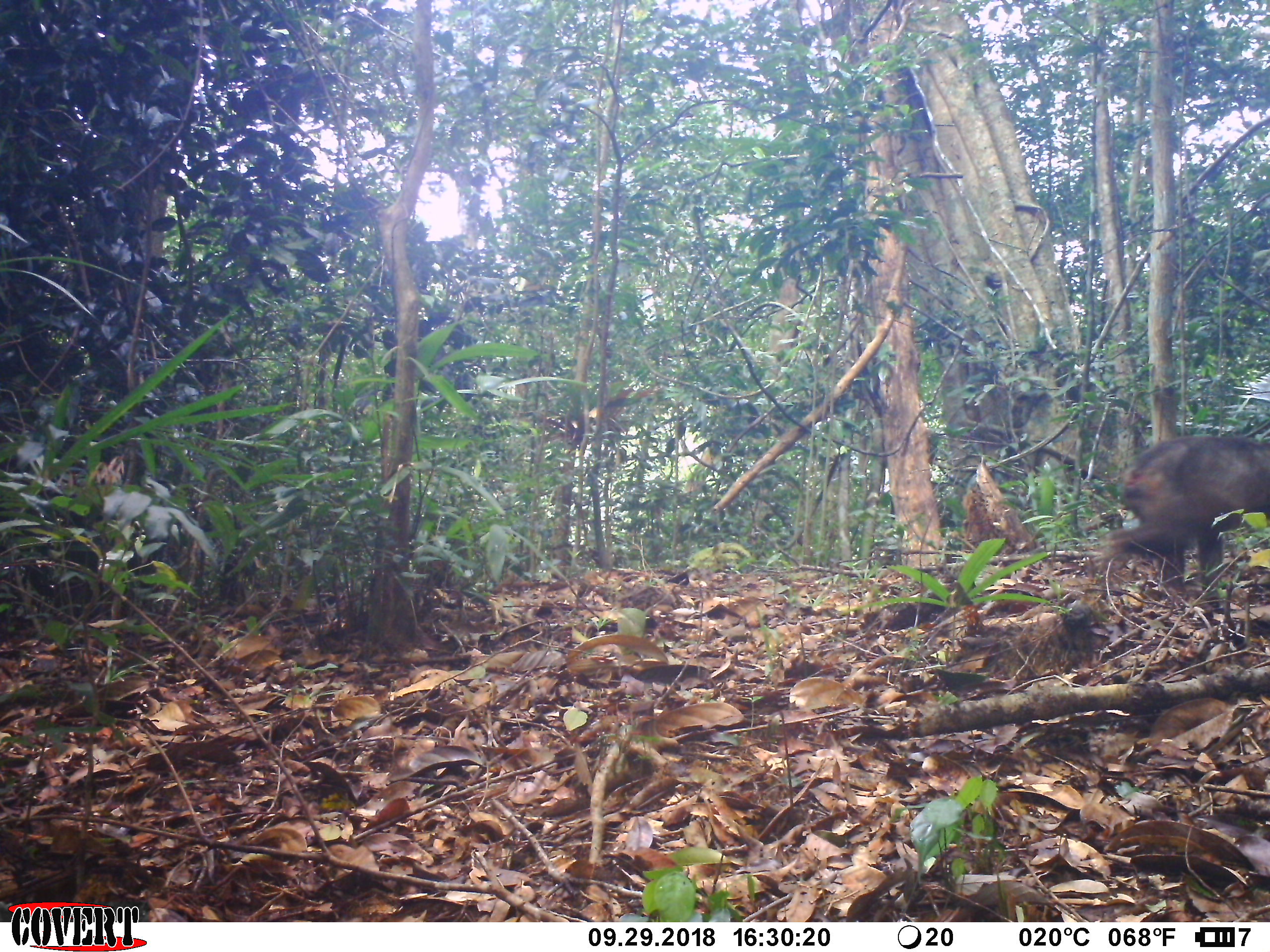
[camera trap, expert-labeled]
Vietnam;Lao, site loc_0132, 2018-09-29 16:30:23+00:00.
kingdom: Animalia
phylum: Chordata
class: Mammalia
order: Primates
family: Cercopithecidae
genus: Macaca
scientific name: Macaca arctoides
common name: stump-tailed macaque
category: stump tailed macaque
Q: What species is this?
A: Stump tailed macaque (stump-tailed macaque) (Macaca arctoides).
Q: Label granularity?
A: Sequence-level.